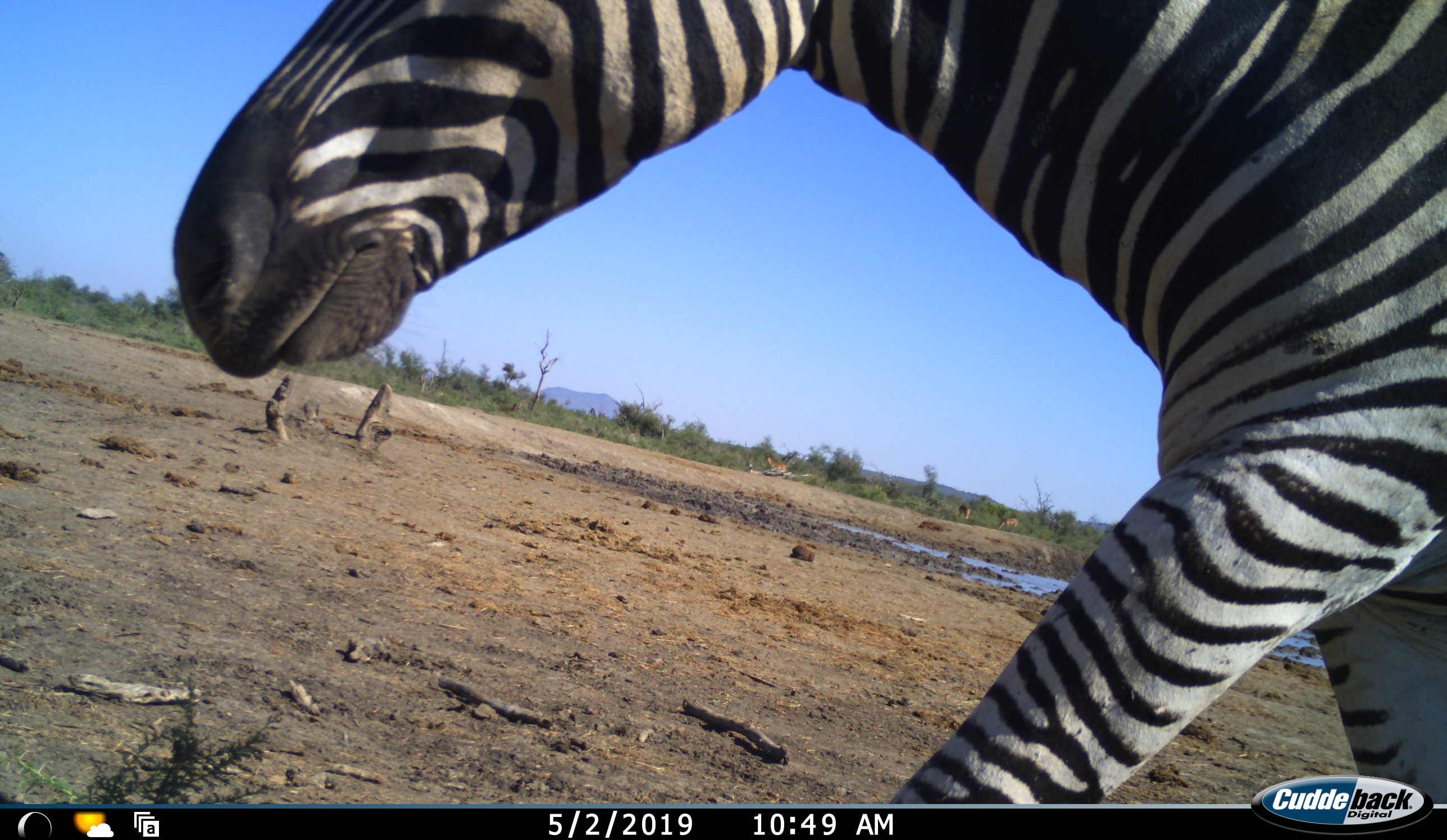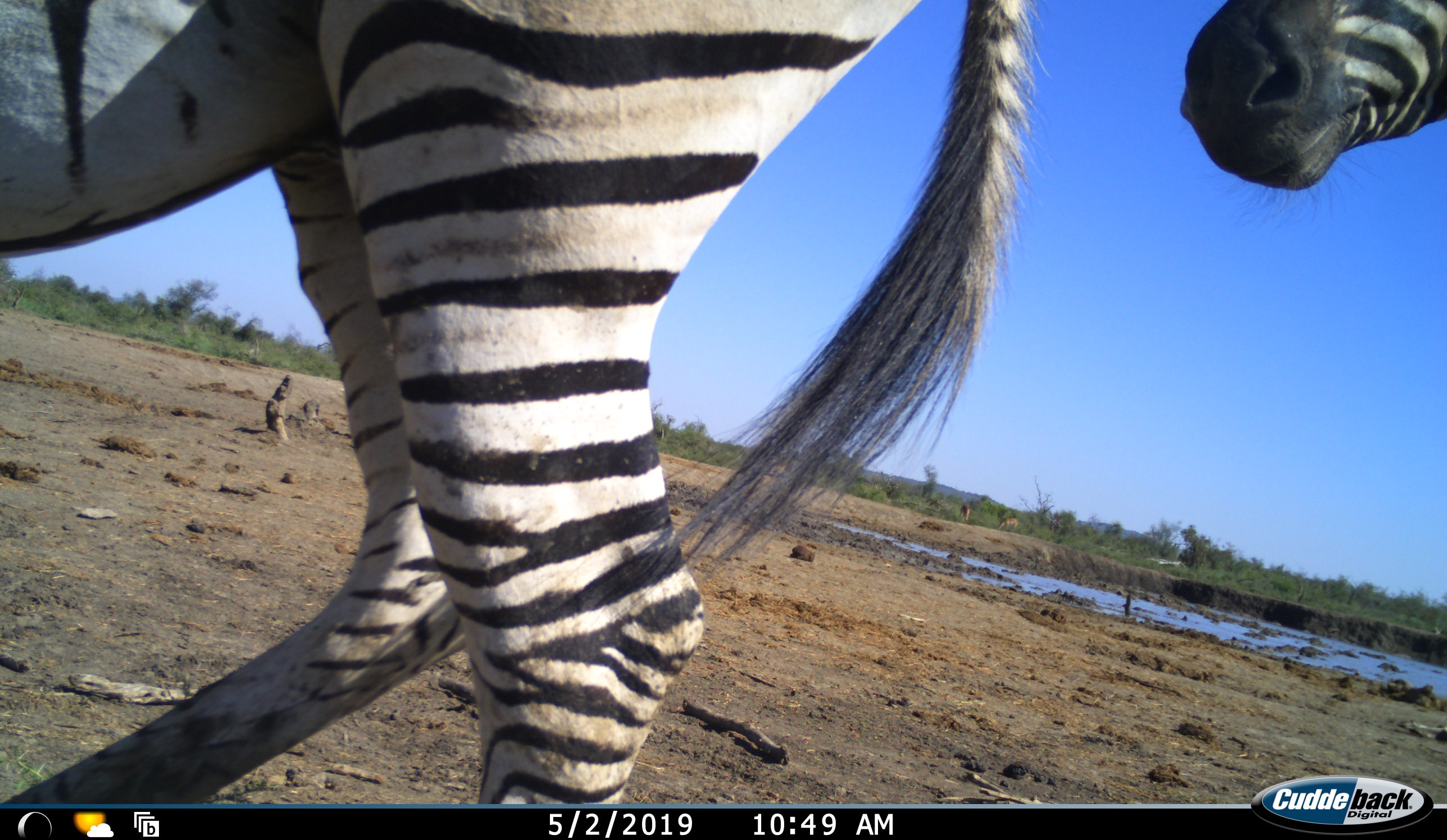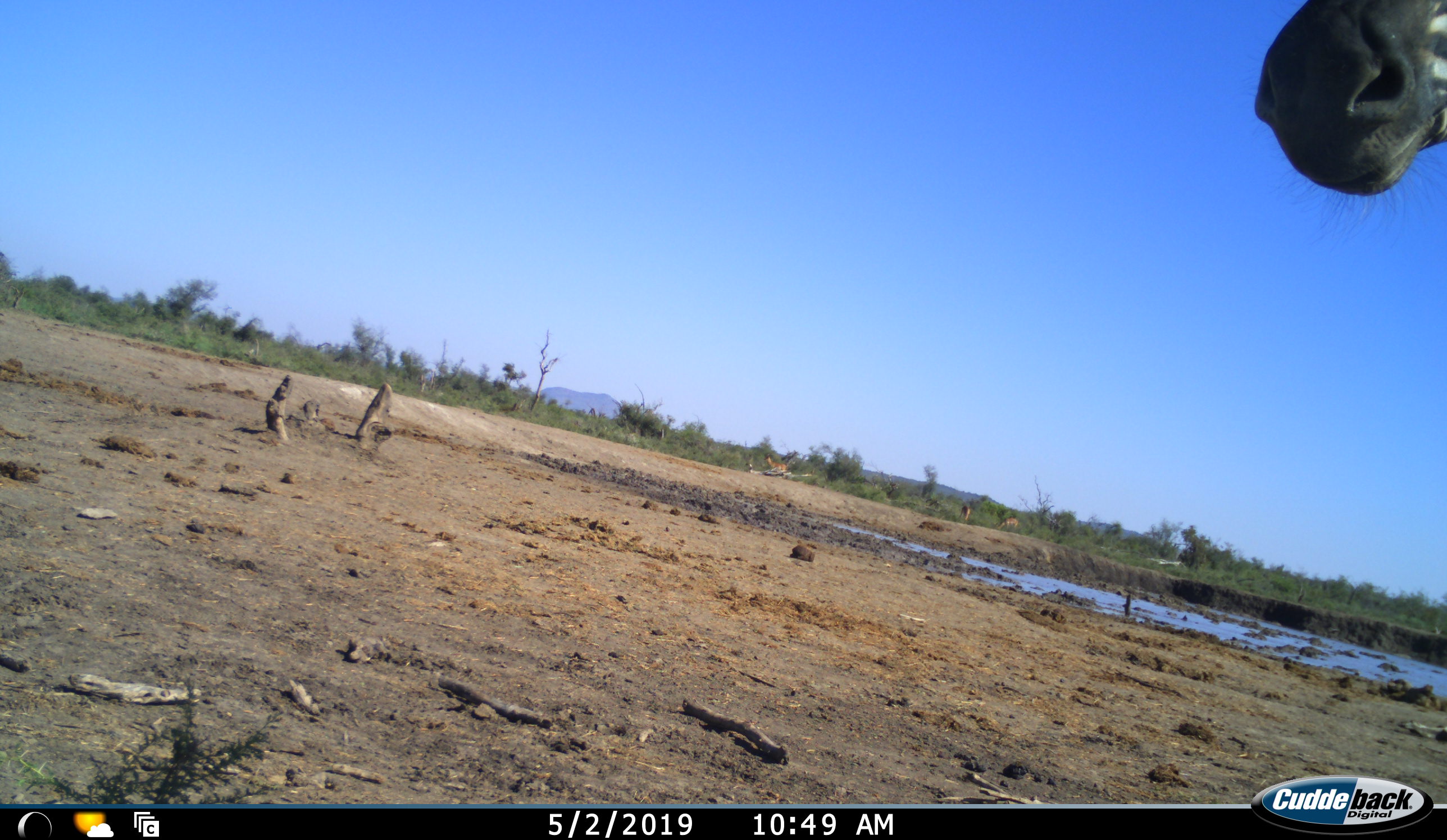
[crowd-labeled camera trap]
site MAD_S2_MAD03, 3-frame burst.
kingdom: Animalia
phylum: Chordata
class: Mammalia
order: Perissodactyla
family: Equidae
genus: Equus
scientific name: Equus quagga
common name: plains zebra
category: zebraplains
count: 2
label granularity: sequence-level